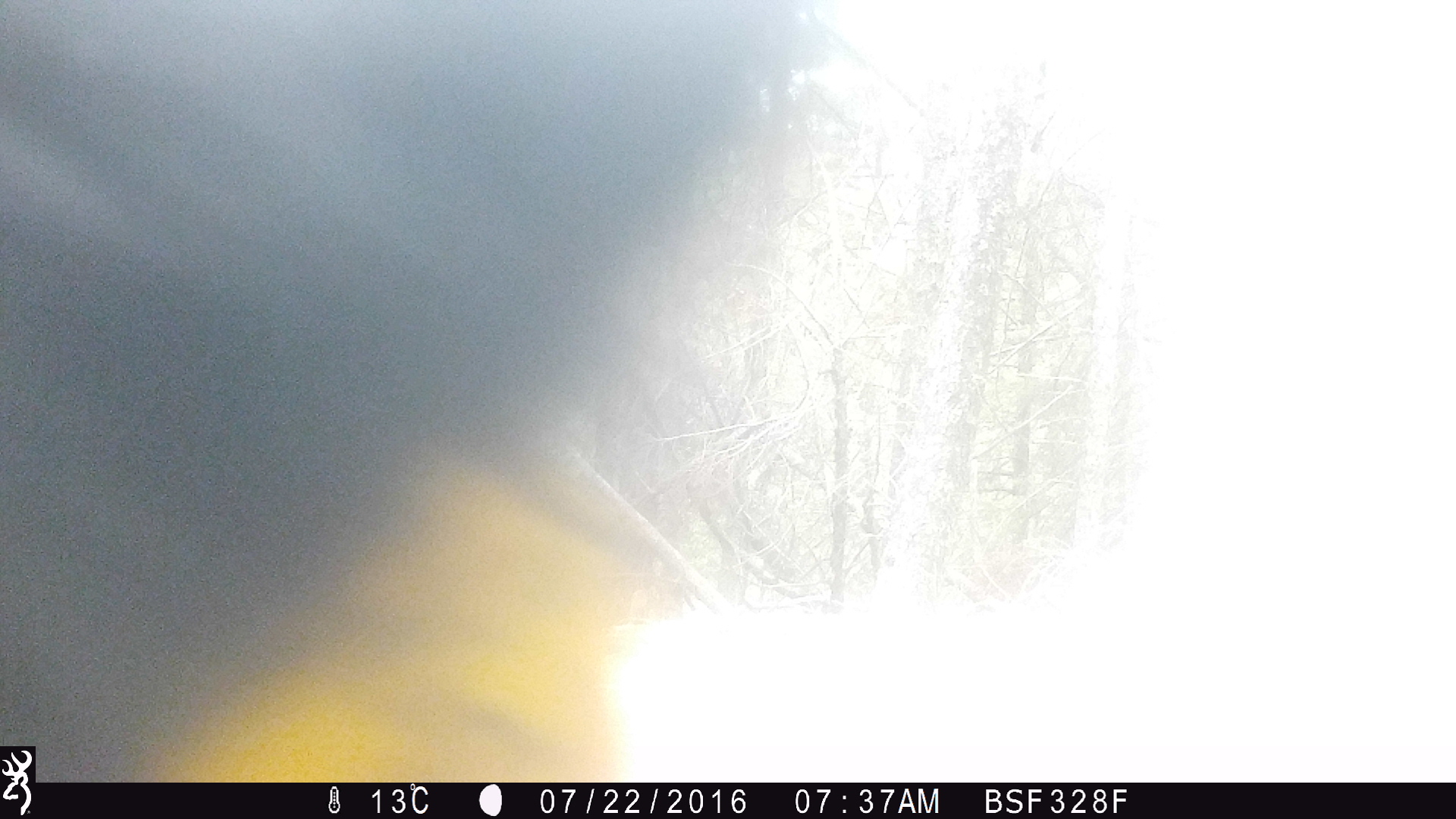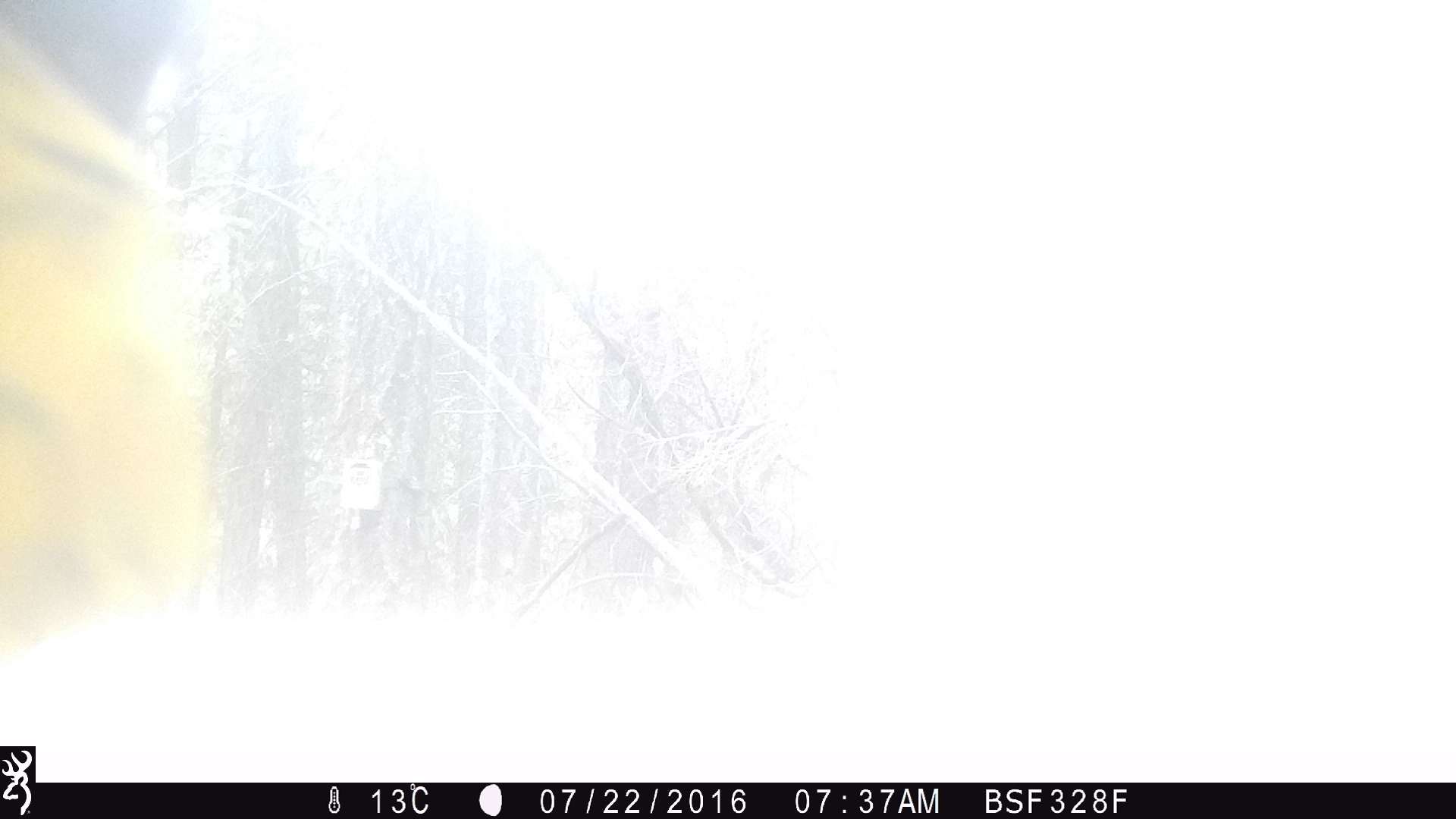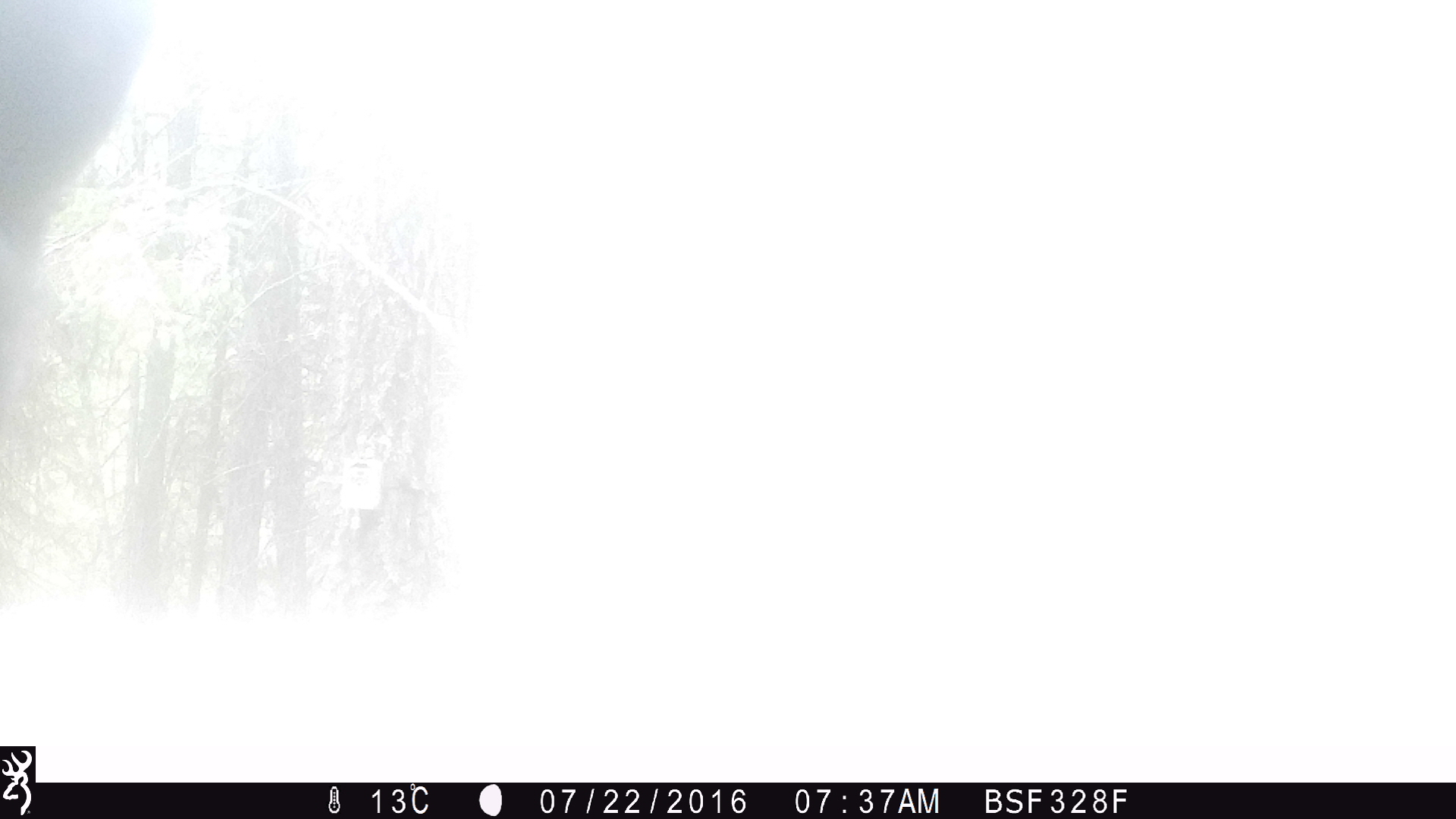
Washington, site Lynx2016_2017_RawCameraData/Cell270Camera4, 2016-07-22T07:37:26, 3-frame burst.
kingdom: Animalia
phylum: Chordata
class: Mammalia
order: Artiodactyla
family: Bovidae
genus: Bos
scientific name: Bos taurus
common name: domestic cattle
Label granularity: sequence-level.